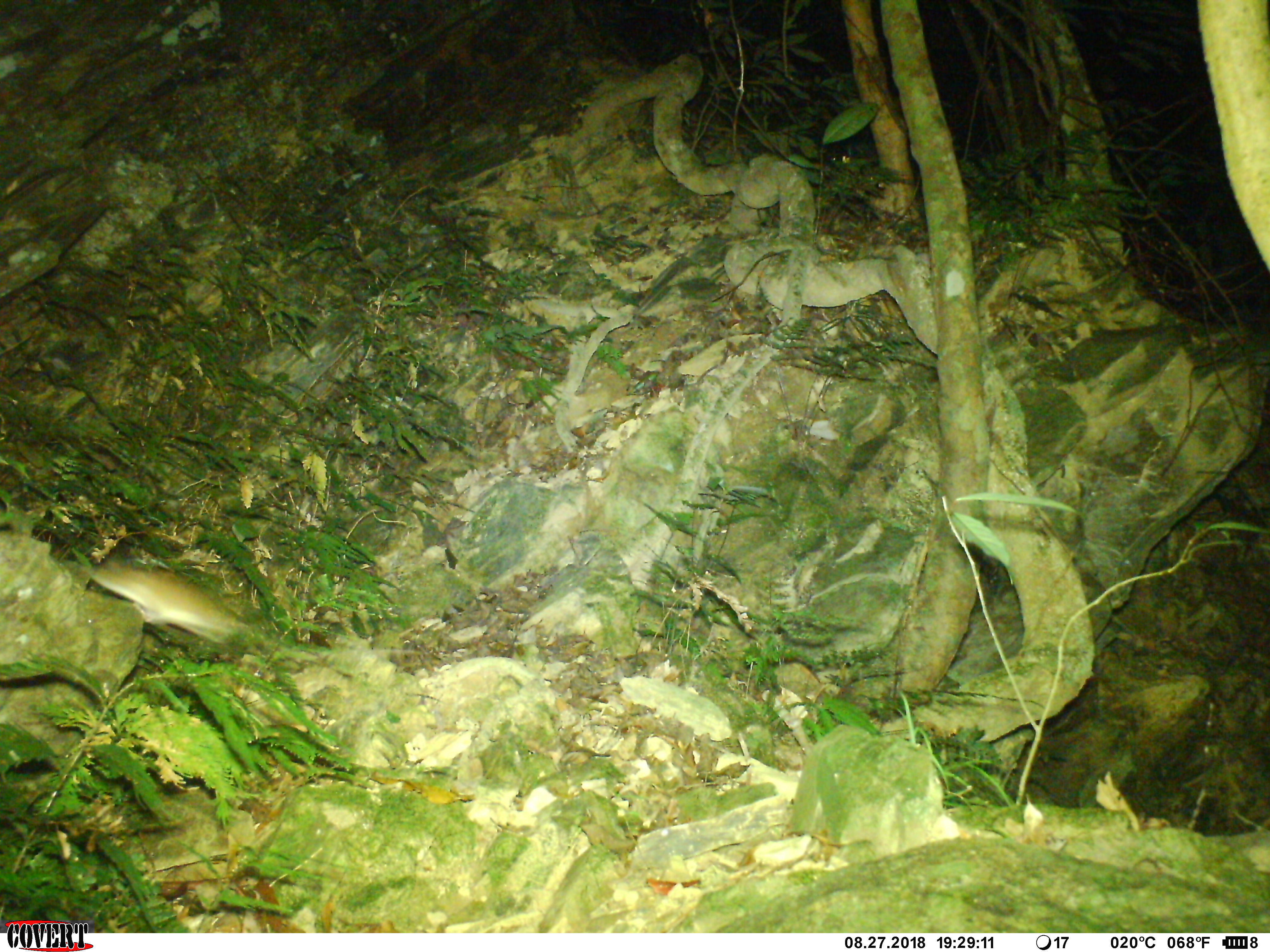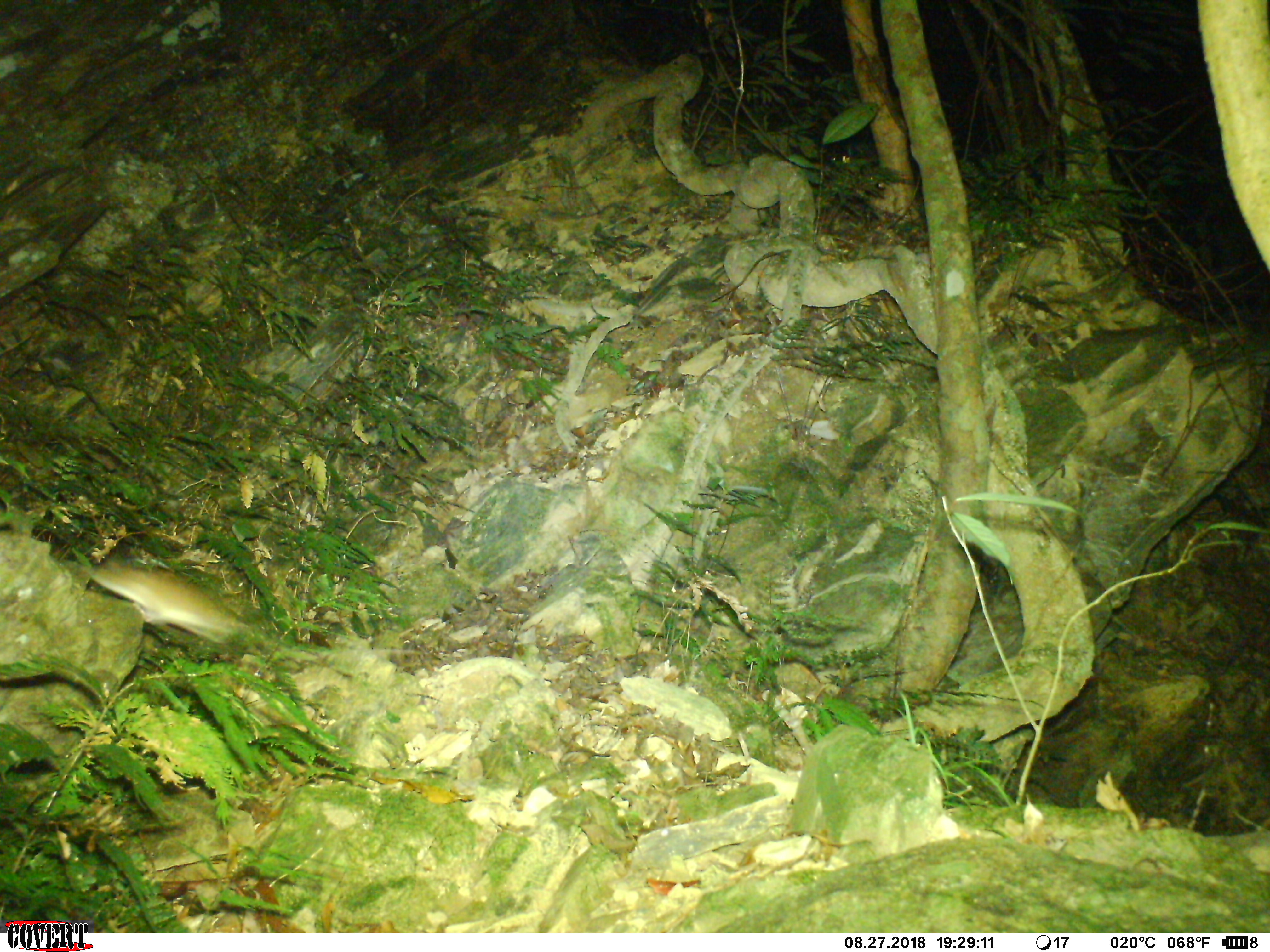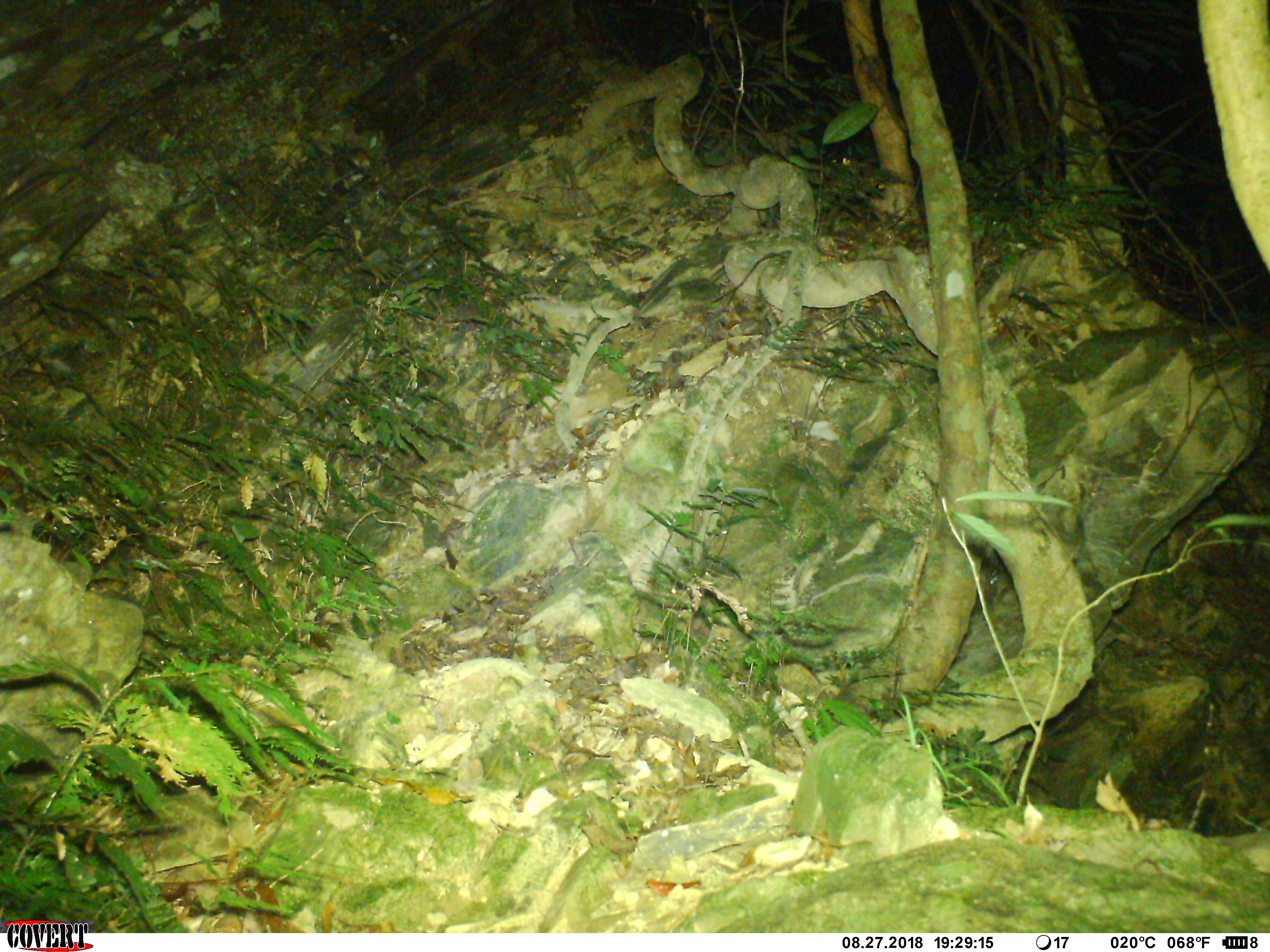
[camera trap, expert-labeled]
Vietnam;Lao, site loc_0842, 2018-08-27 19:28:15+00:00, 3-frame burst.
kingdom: Animalia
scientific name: Animalia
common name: animal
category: unidentified animal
Unidentified animal (animal) (Animalia). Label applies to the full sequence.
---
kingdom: Animalia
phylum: Chordata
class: Mammalia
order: Rodentia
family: Muridae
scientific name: Muridae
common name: old-world mice and rats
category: unidentified murid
Unidentified murid (old-world mice and rats) (Muridae). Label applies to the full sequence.